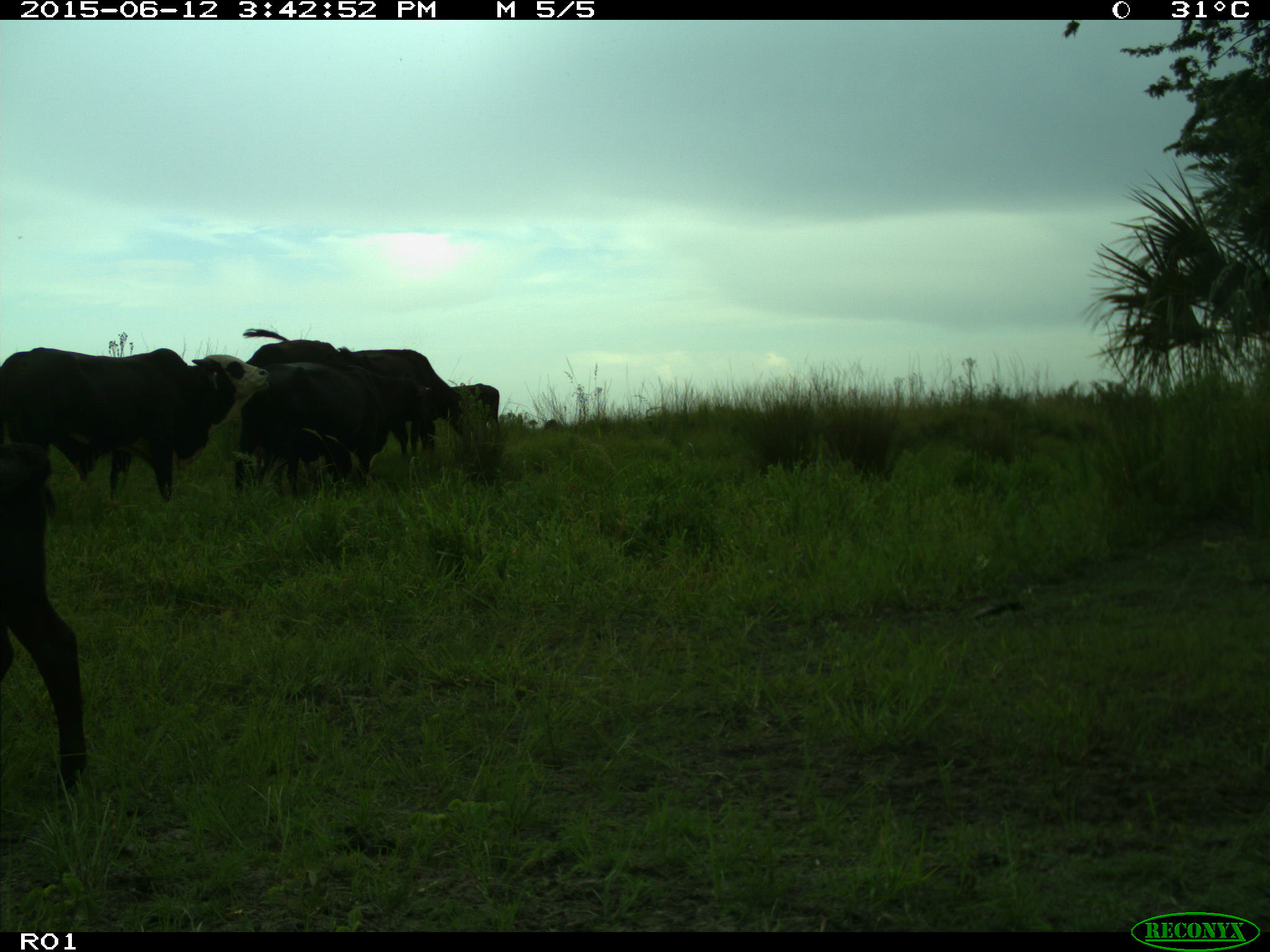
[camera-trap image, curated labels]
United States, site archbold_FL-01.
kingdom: Animalia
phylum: Chordata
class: Mammalia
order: Artiodactyla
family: Bovidae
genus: Bos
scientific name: Bos taurus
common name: domestic cow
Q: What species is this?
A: Bos taurus (domestic cow).